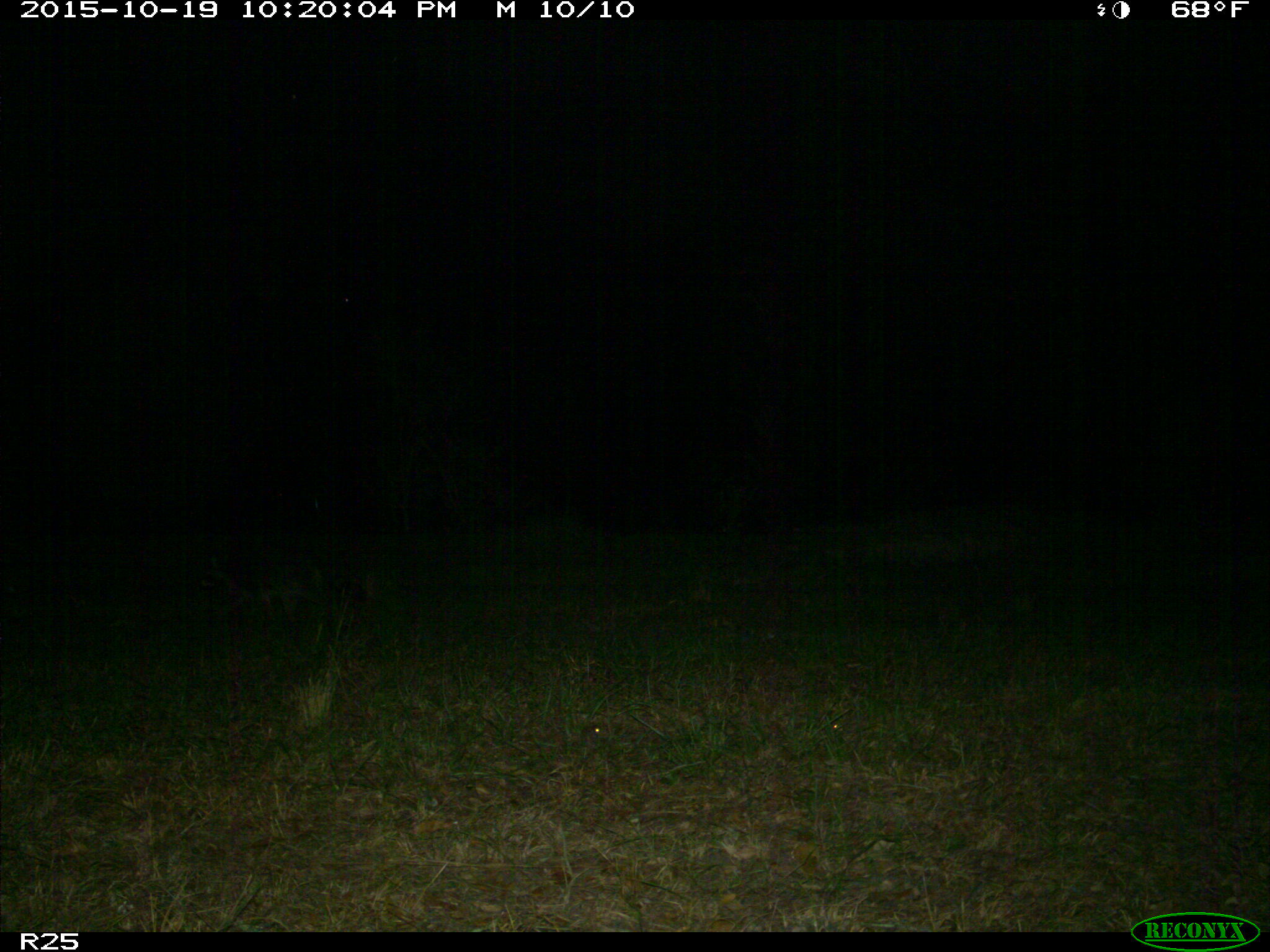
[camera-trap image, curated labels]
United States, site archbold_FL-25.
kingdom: Animalia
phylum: Chordata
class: Mammalia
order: Artiodactyla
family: Bovidae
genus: Bos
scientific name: Bos taurus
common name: domestic cow